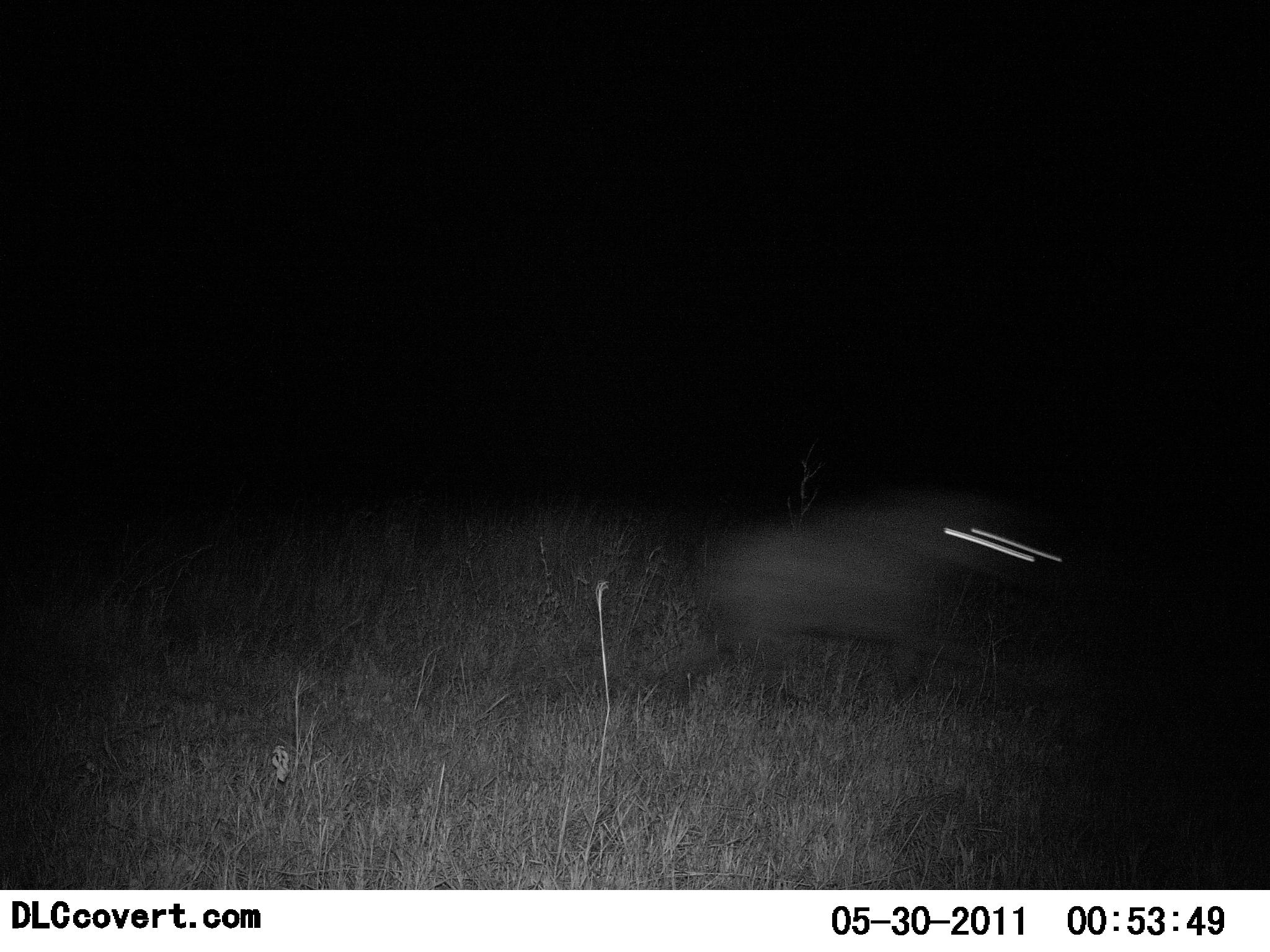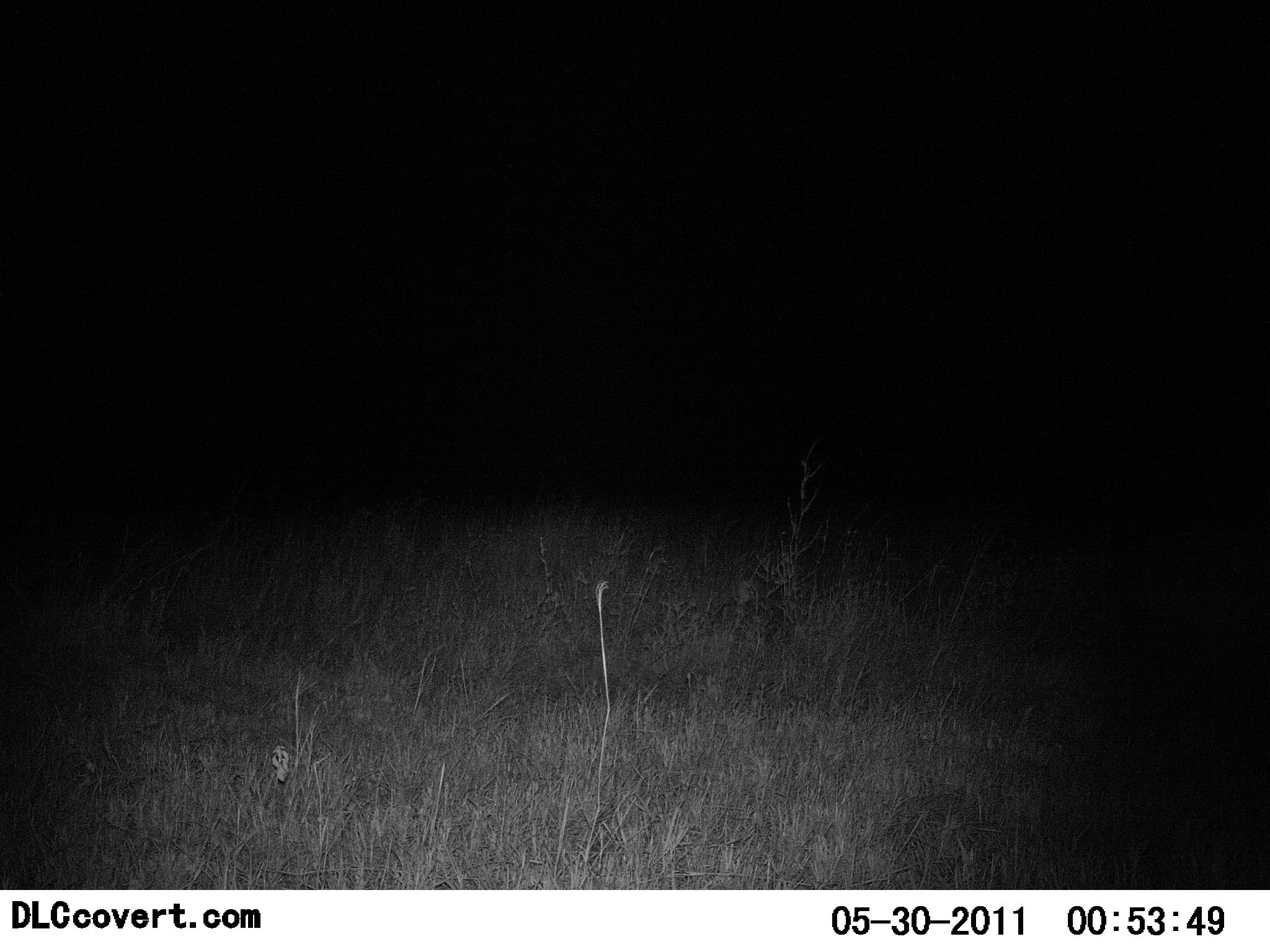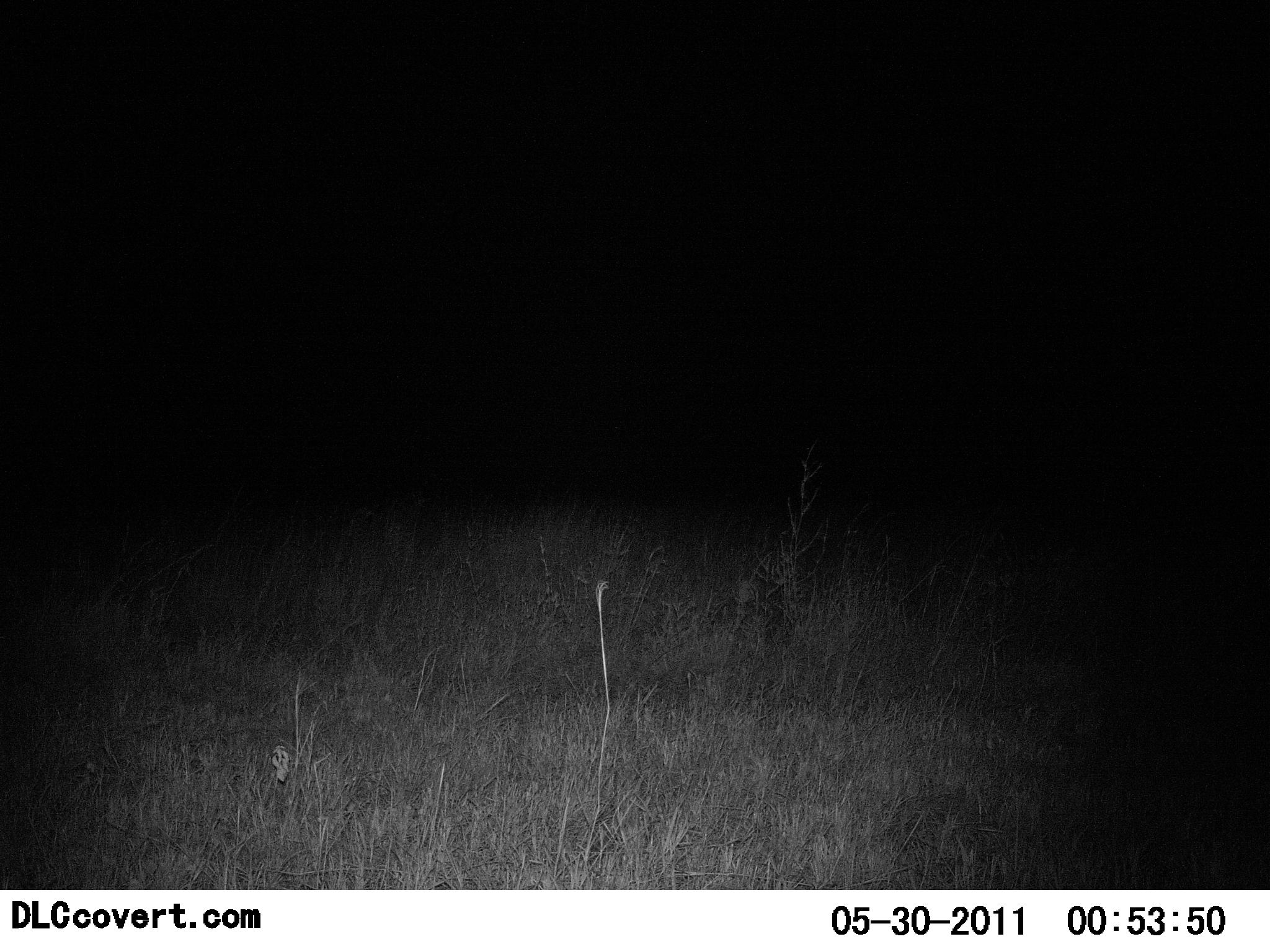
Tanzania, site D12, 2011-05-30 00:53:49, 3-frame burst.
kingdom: Animalia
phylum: Chordata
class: Mammalia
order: Carnivora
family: Hyaenidae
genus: Crocuta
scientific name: Crocuta crocuta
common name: spotted hyena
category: hyenaspotted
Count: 1.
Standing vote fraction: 20%.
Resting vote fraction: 0%.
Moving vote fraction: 100%.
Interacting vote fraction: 0%.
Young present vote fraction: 0%.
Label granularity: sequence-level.